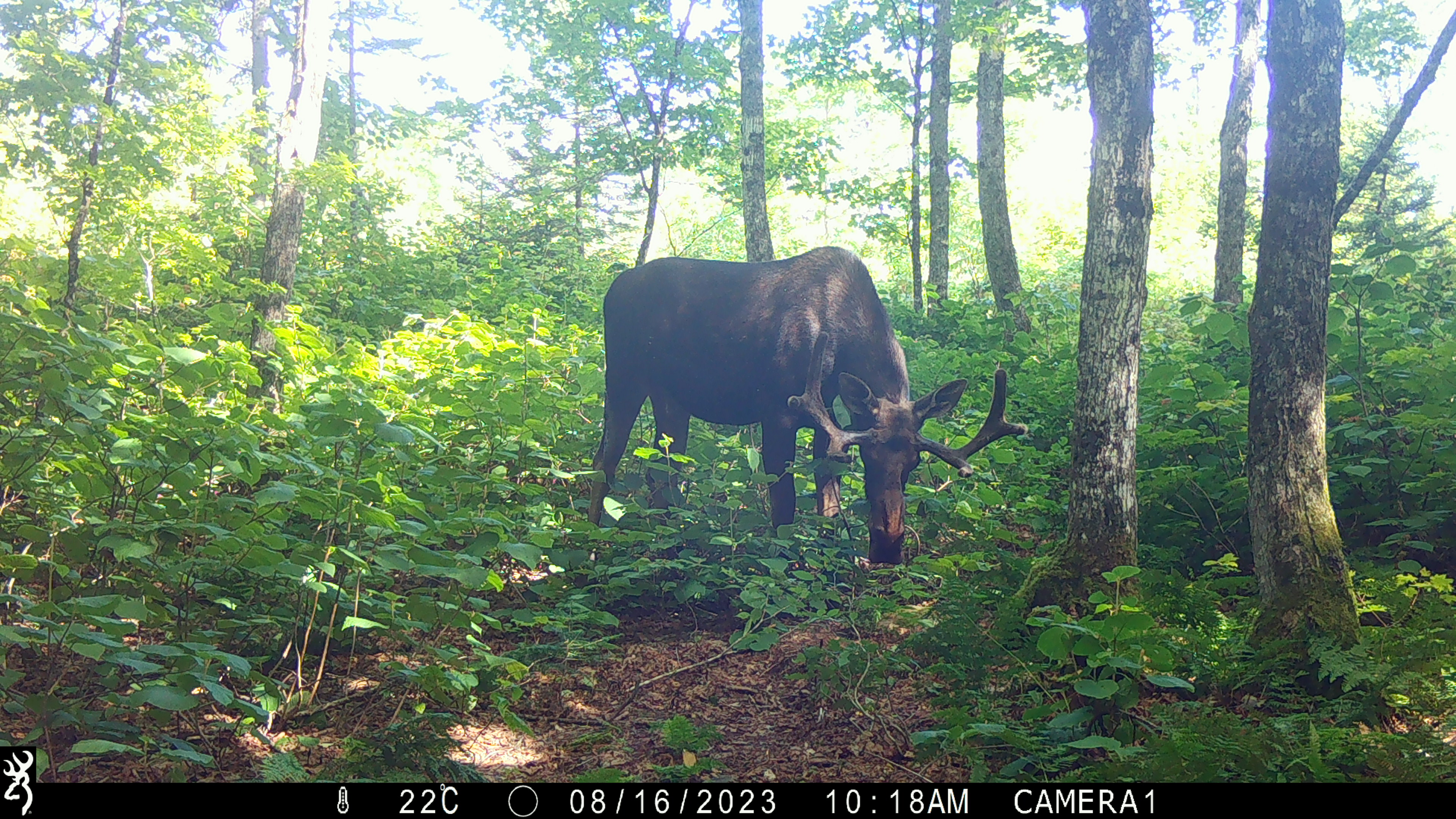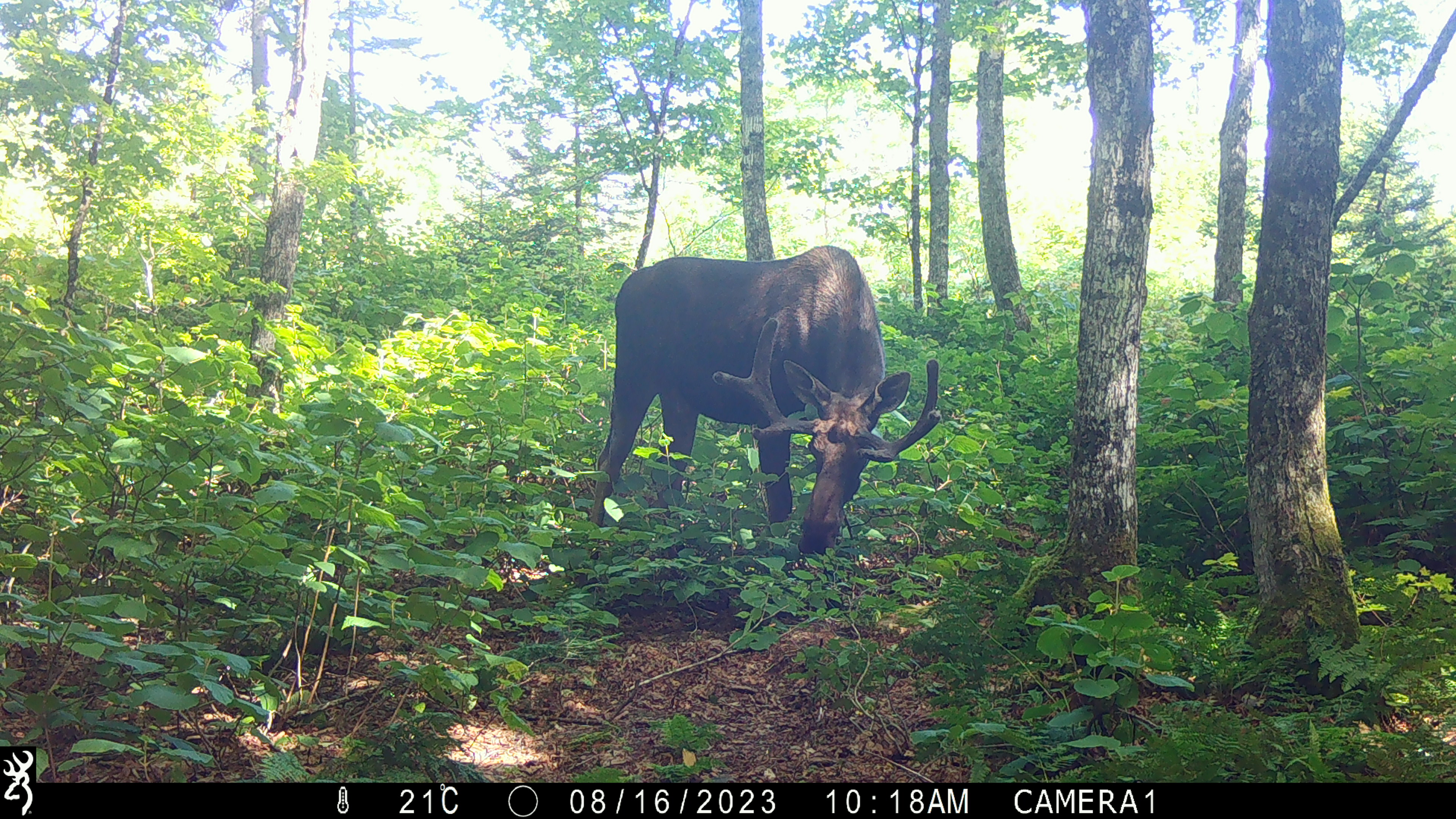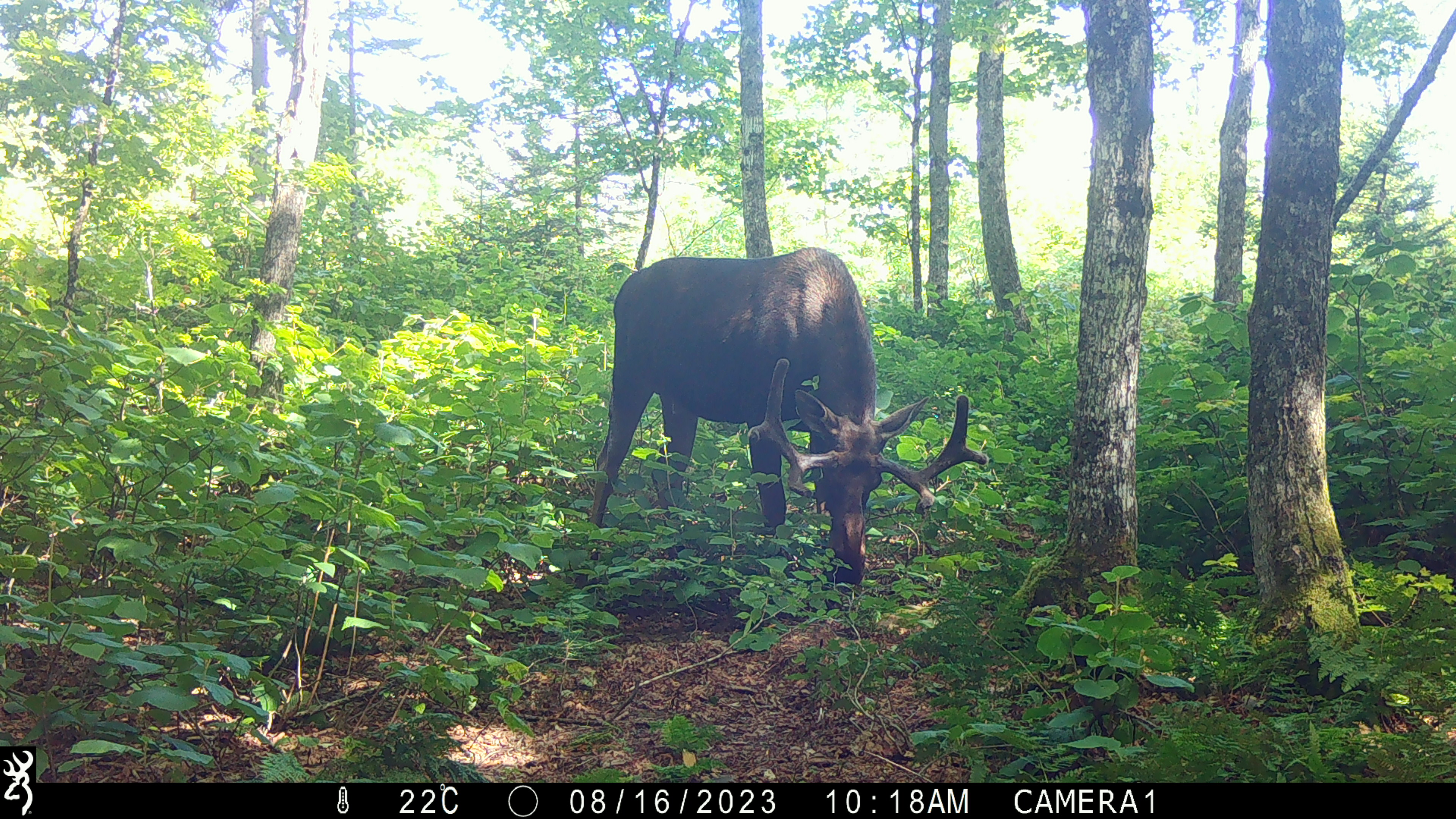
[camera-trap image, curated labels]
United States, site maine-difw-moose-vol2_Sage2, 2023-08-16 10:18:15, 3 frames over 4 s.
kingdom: Animalia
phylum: Chordata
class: Mammalia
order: Artiodactyla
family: Cervidae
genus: Alces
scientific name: Alces alces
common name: moose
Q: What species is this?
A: Moose (Alces alces).